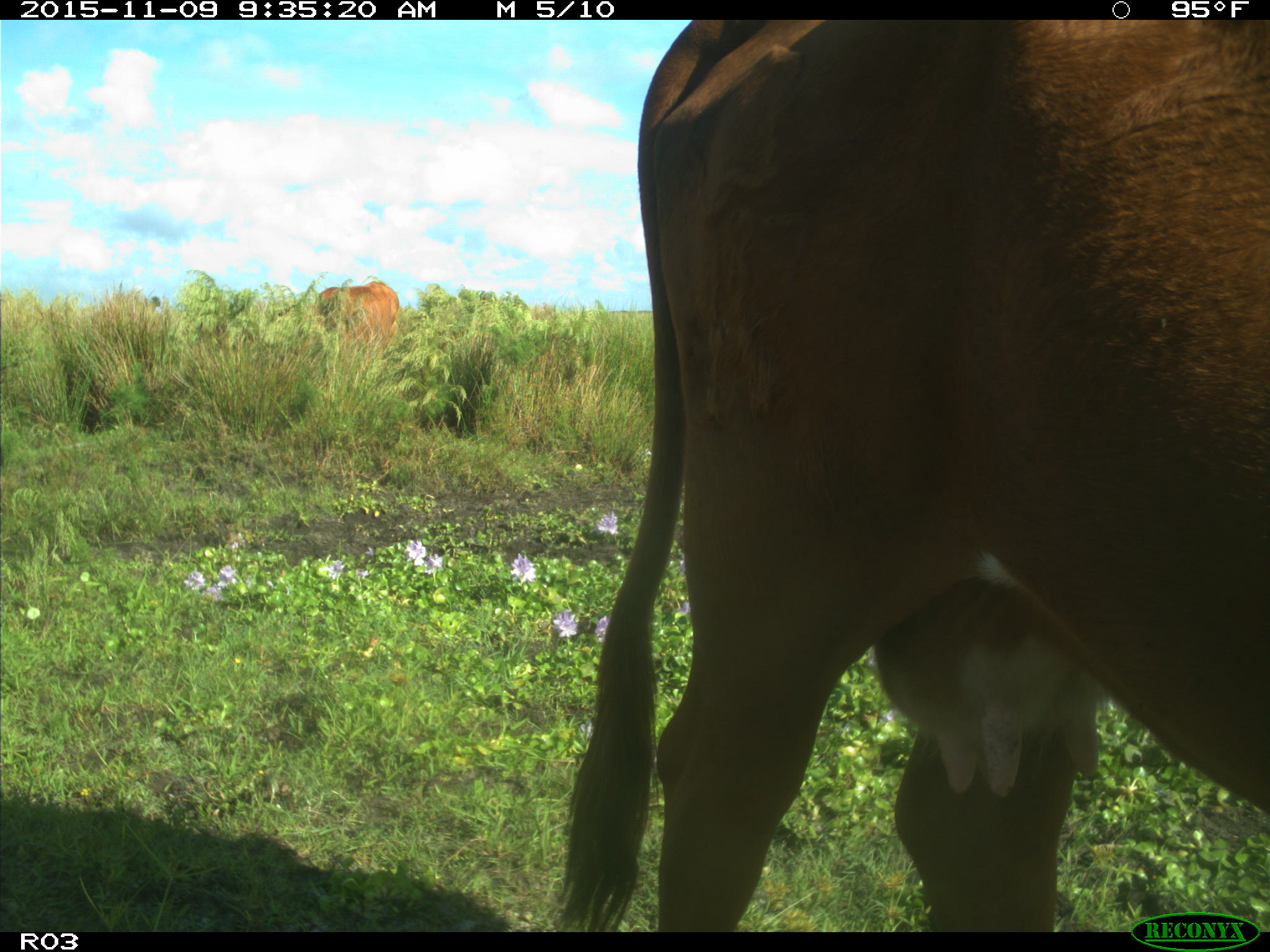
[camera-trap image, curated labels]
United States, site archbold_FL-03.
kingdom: Animalia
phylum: Chordata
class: Mammalia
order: Artiodactyla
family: Bovidae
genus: Bos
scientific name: Bos taurus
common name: domestic cow